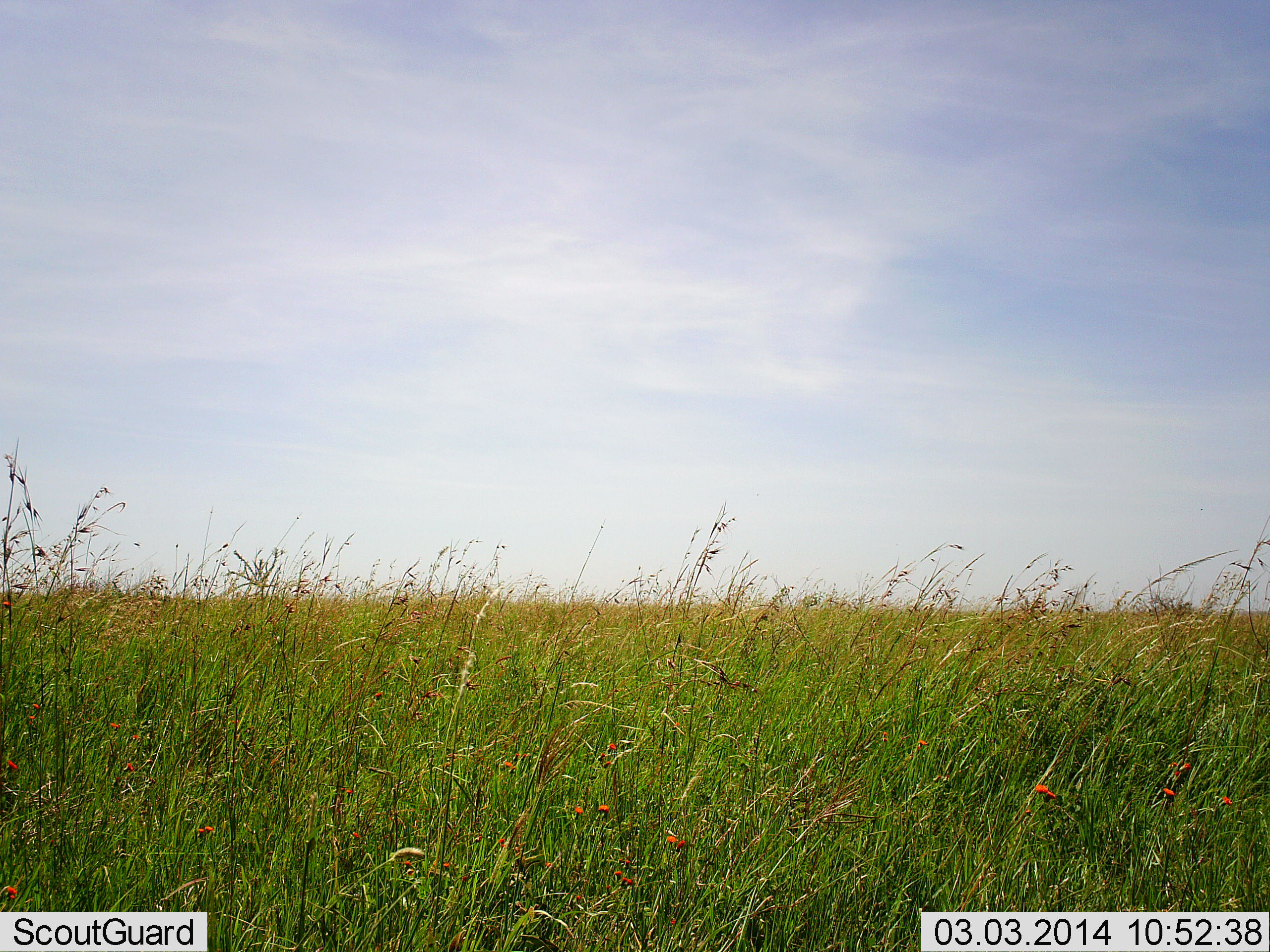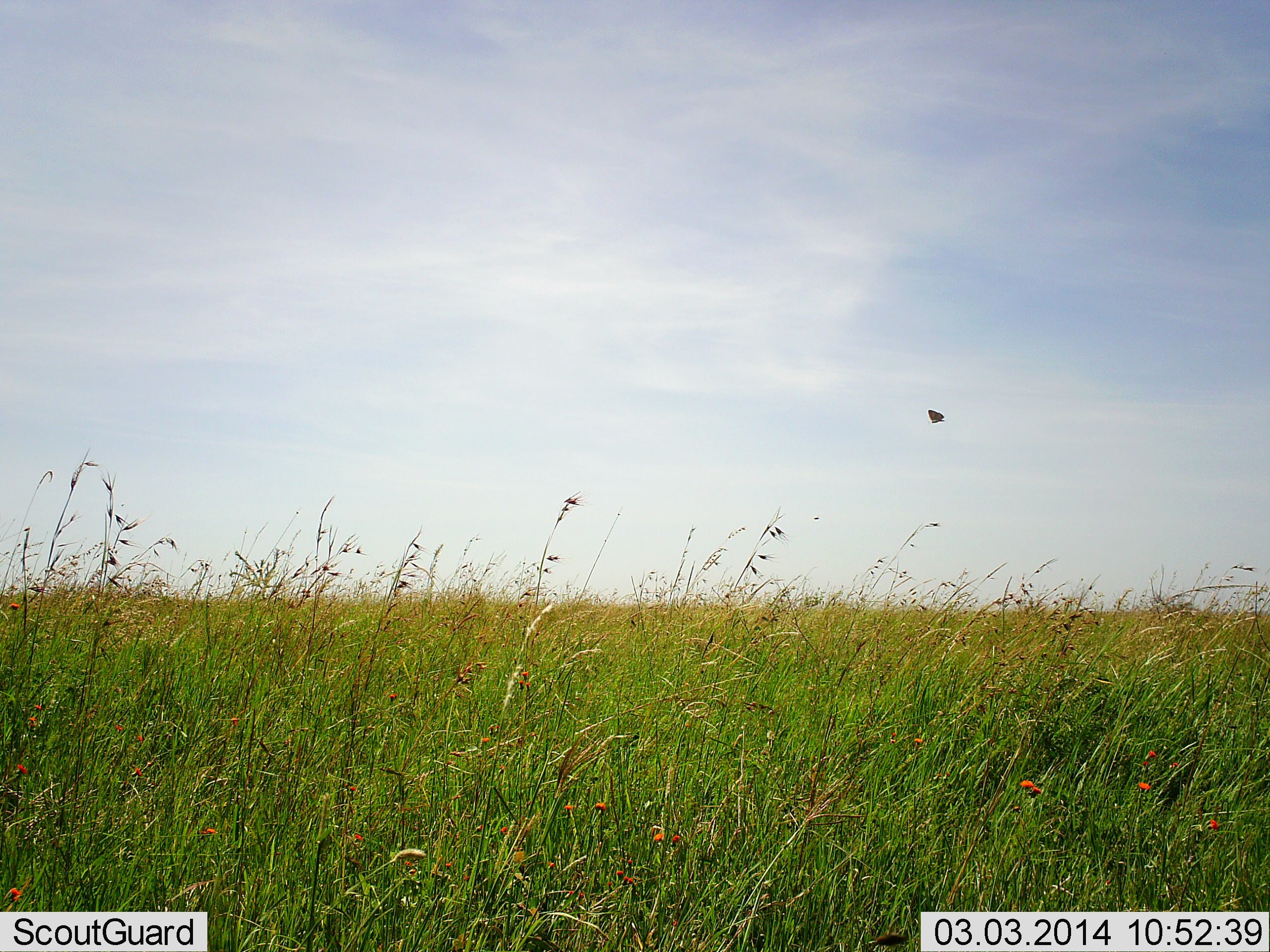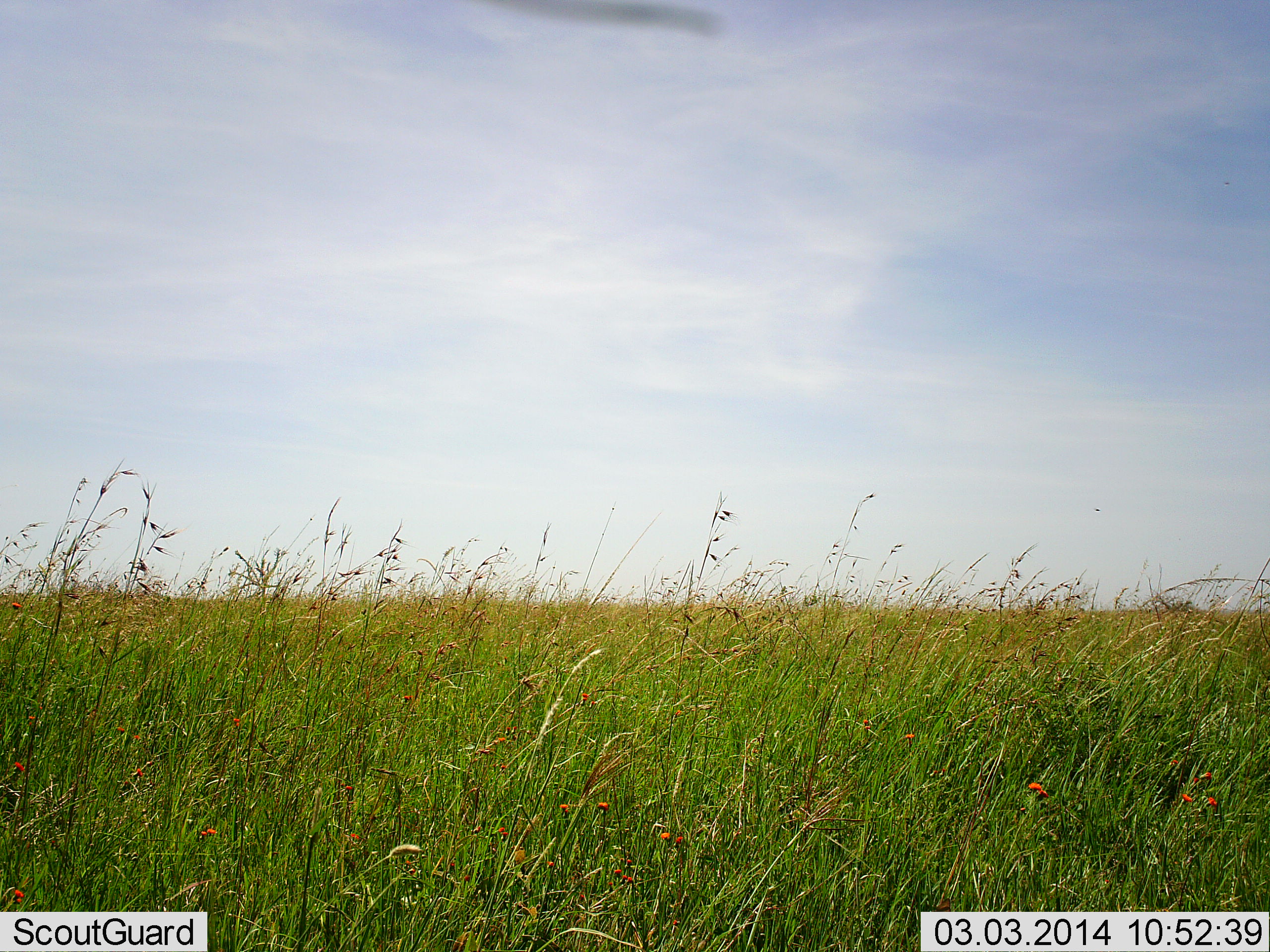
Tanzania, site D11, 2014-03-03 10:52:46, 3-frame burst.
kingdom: Animalia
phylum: Arthropoda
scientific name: Arthropoda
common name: arthropods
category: insectspider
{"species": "insectspider (arthropods) (Arthropoda)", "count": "1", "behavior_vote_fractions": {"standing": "0%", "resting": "0%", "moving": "100%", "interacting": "0%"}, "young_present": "0%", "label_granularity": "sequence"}